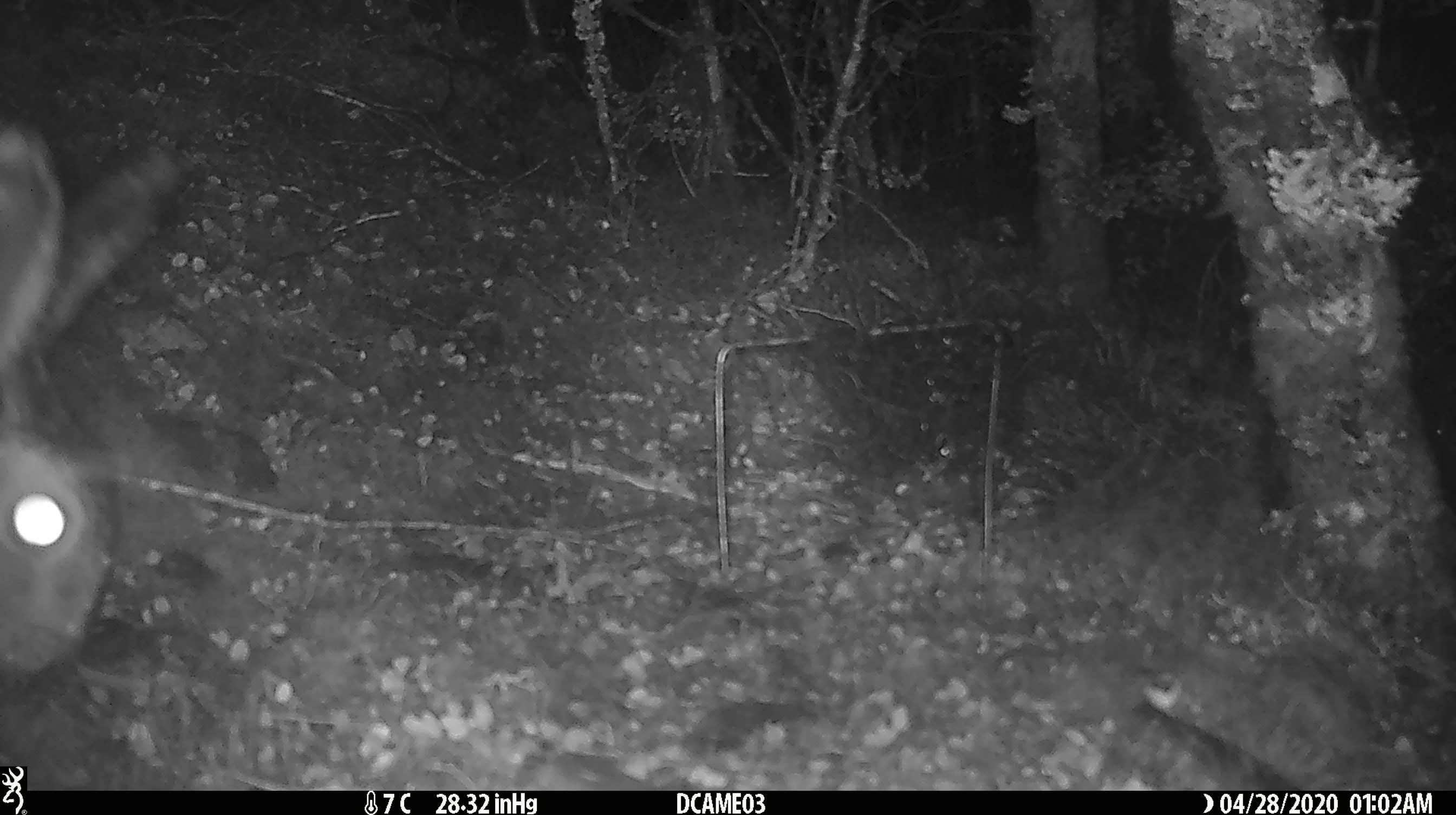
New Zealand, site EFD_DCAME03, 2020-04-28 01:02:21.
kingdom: Animalia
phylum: Chordata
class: Mammalia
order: Lagomorpha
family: Leporidae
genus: Lepus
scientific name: Lepus europaeus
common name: brown hare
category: hare